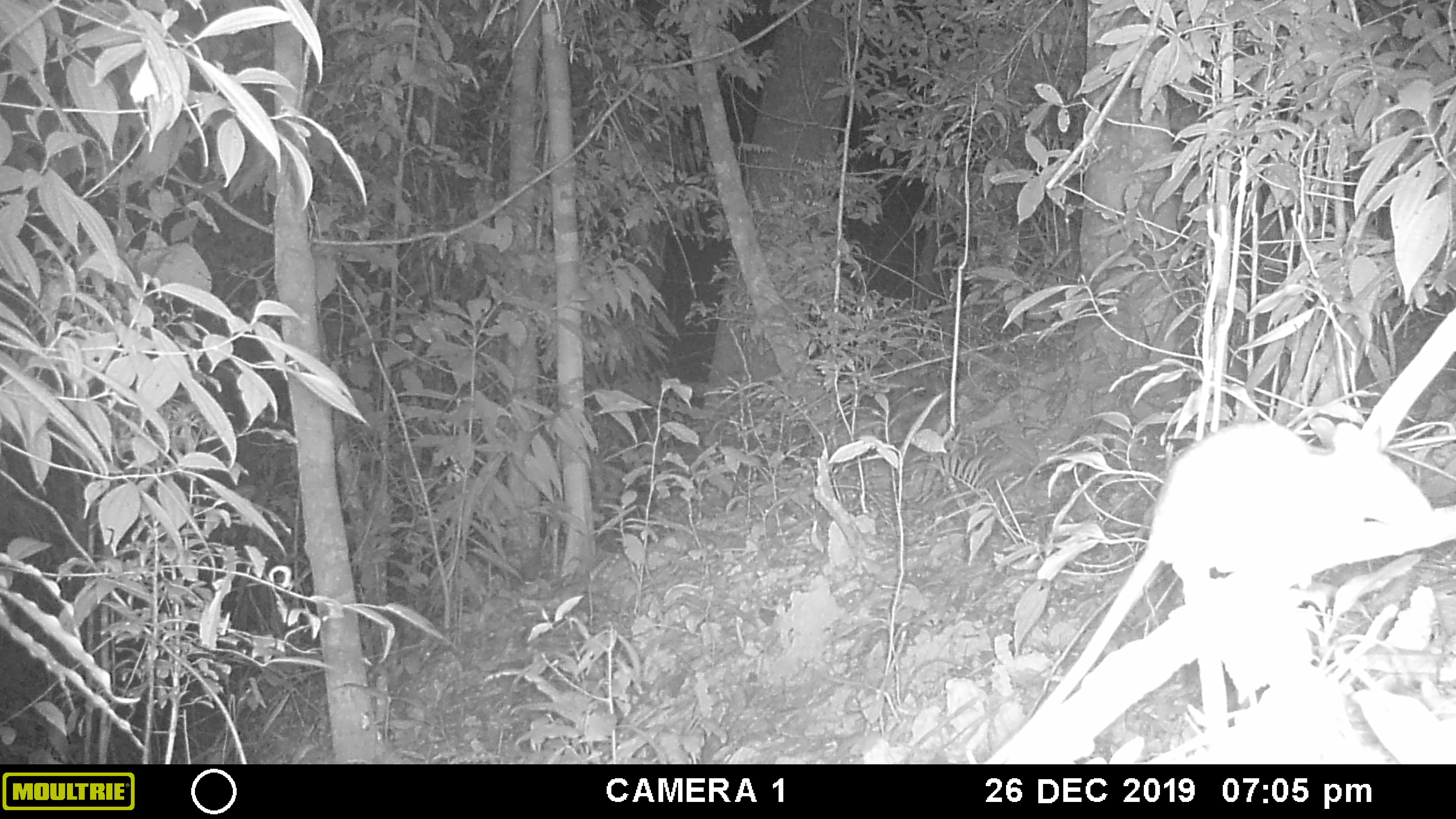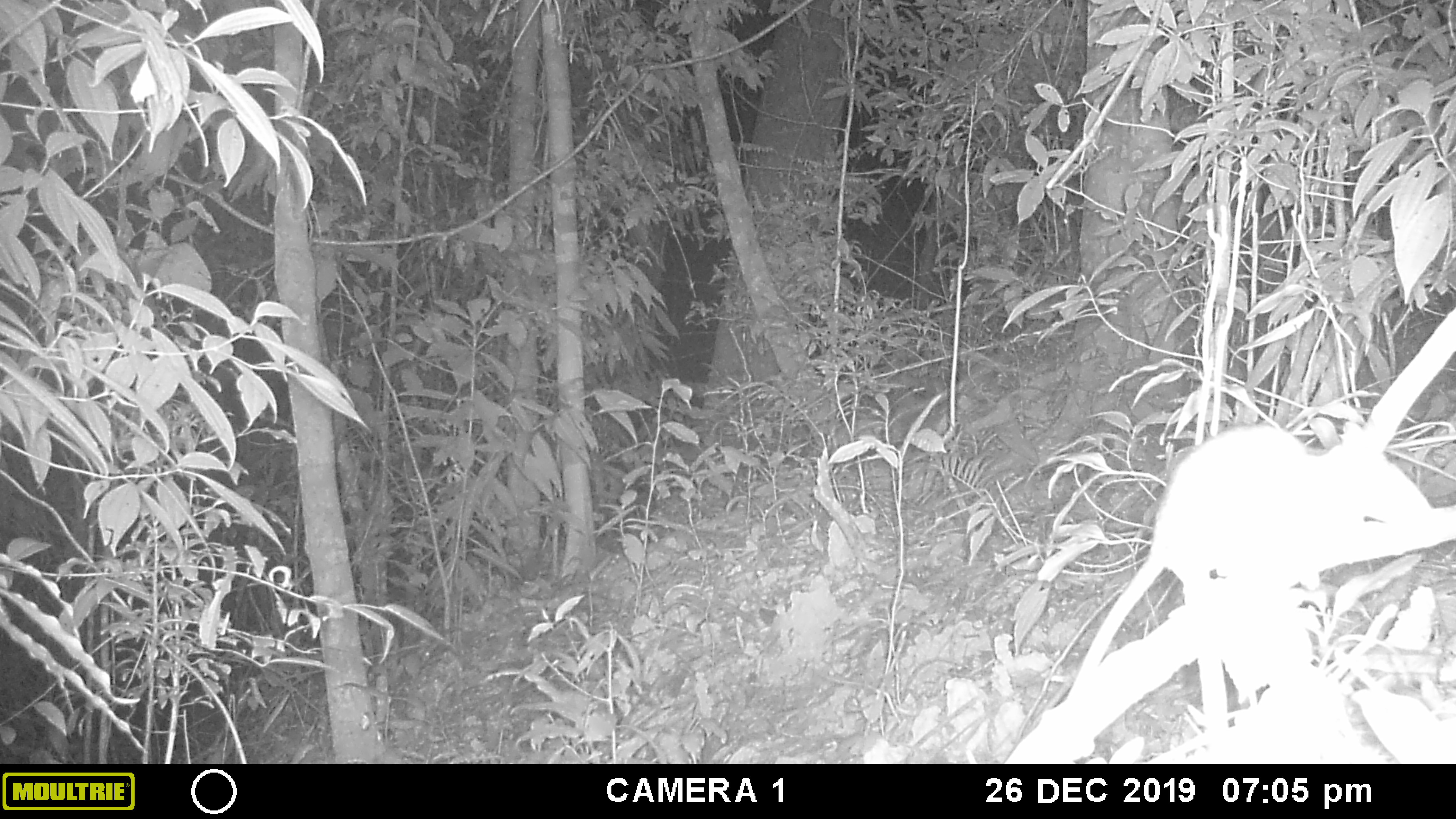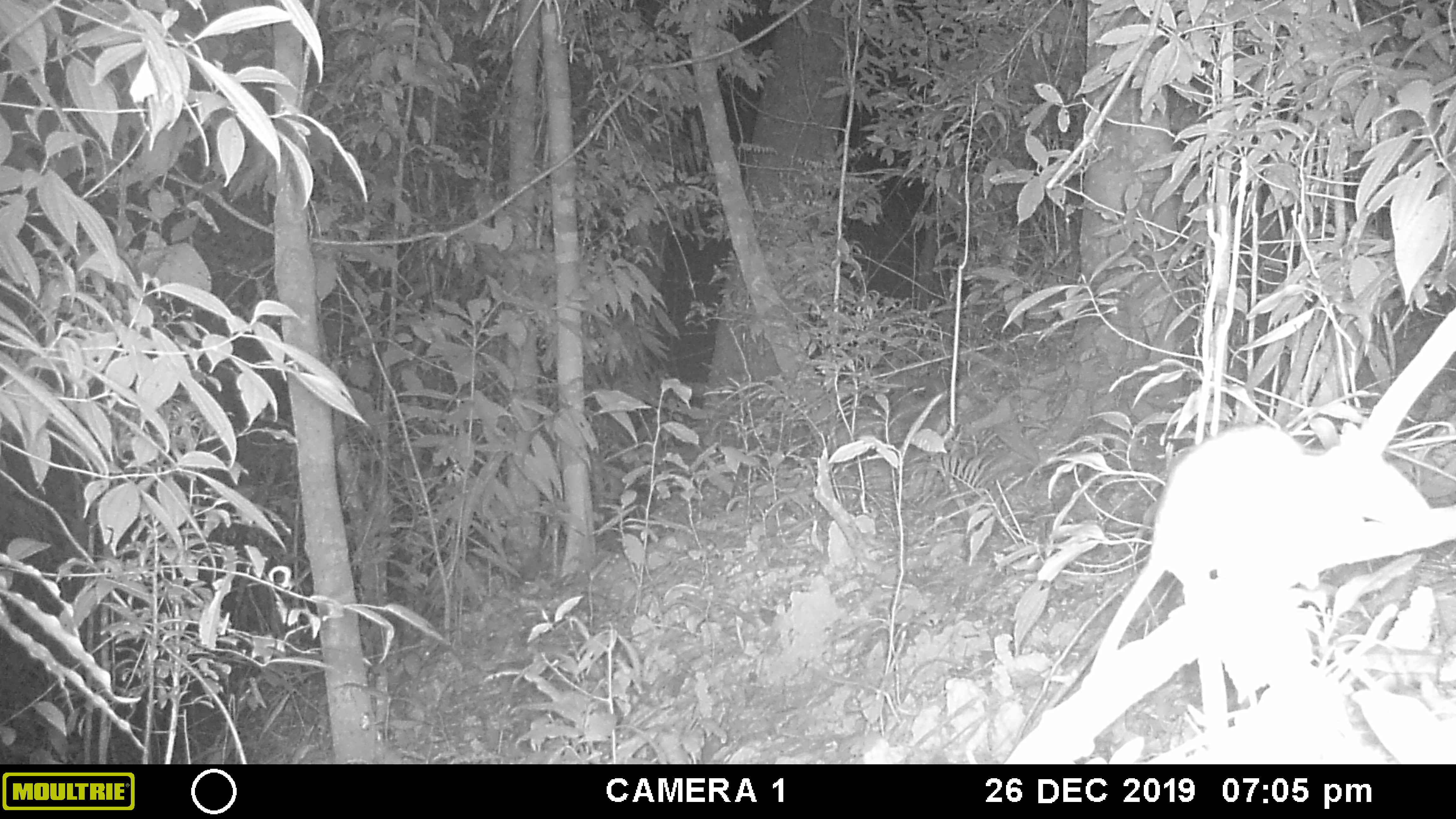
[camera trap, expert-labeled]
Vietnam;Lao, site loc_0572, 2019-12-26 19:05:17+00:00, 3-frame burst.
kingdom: Animalia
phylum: Chordata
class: Mammalia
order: Rodentia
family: Muridae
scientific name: Muridae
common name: old-world mice and rats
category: unidentified murid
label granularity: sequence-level